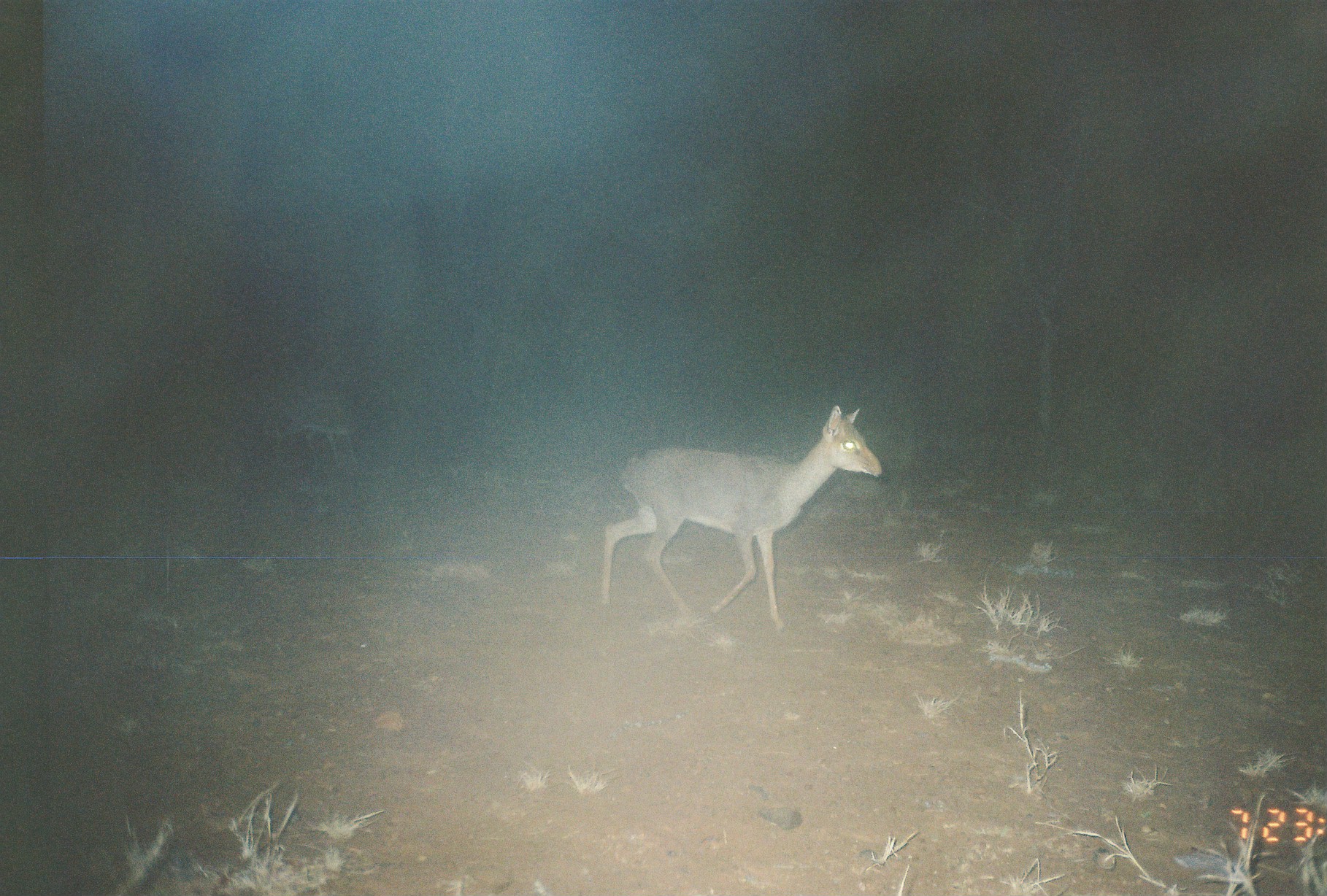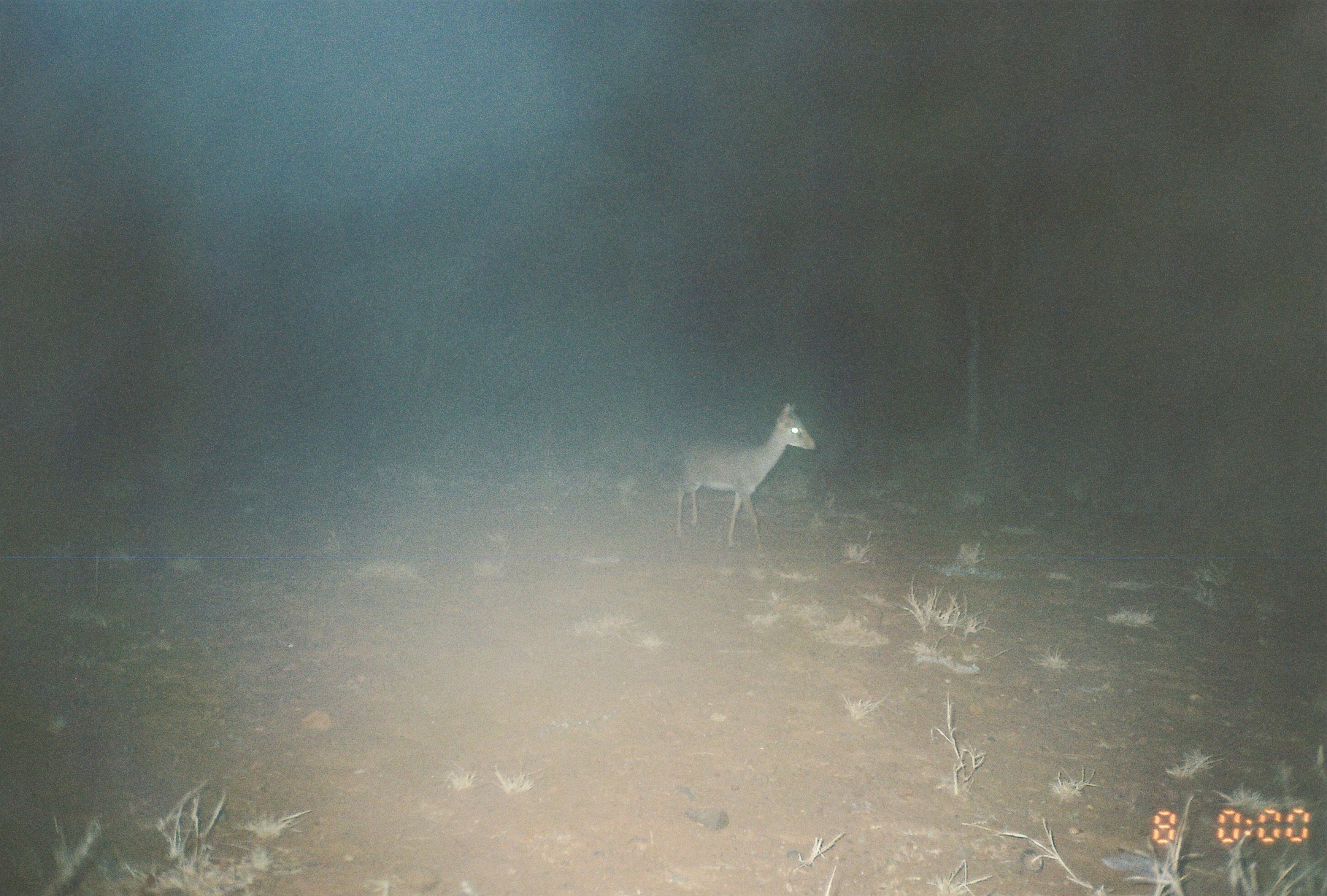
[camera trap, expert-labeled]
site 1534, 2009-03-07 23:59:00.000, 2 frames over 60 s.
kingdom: Animalia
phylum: Chordata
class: Mammalia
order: Artiodactyla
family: Bovidae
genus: Madoqua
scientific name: Madoqua guentheri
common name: günther's dik-dik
Madoqua guentheri (günther's dik-dik), count 1.